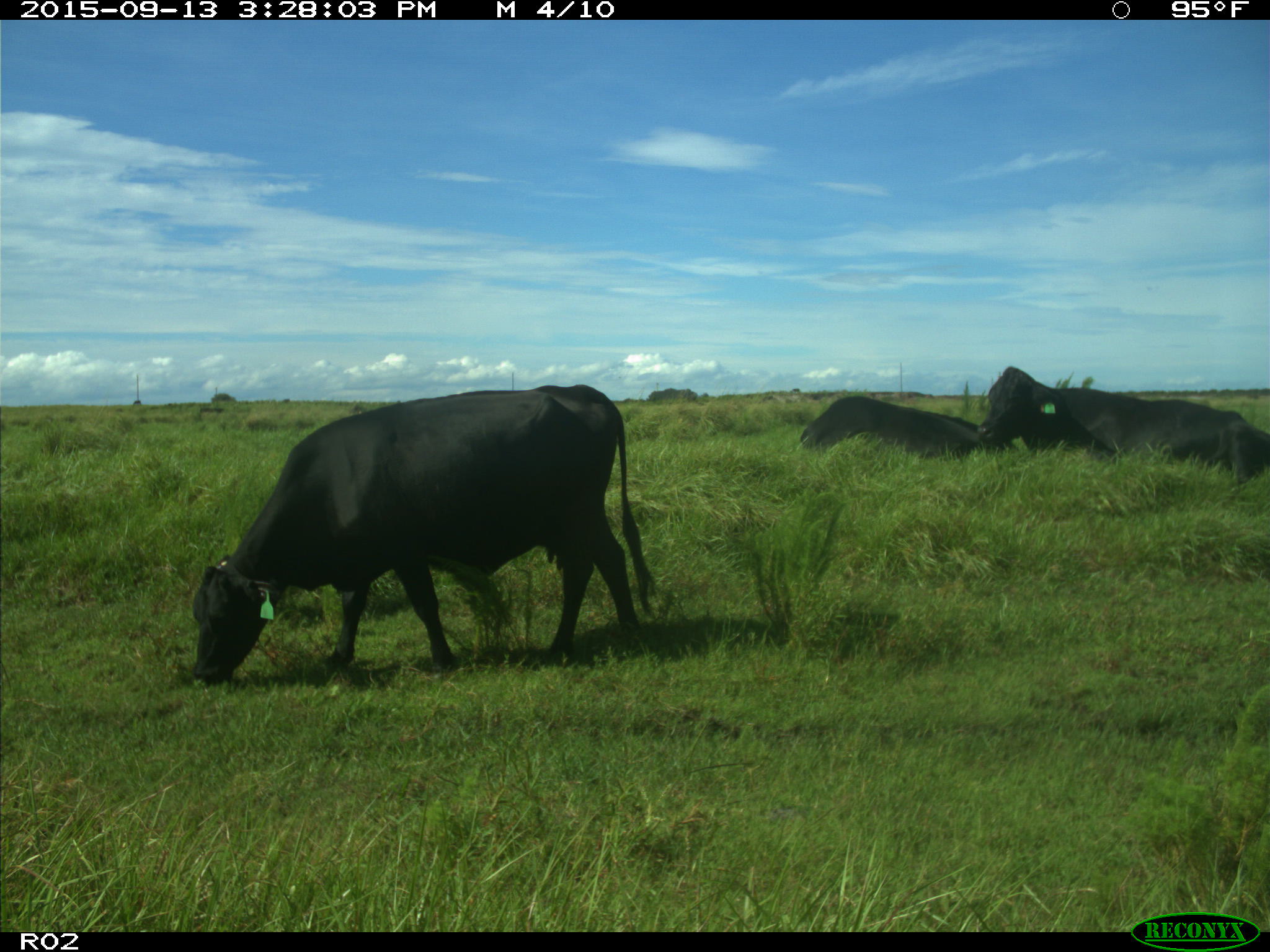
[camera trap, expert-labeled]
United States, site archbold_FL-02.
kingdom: Animalia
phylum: Chordata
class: Mammalia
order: Artiodactyla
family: Bovidae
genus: Bos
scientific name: Bos taurus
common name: domestic cow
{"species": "Bos taurus (domestic cow)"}